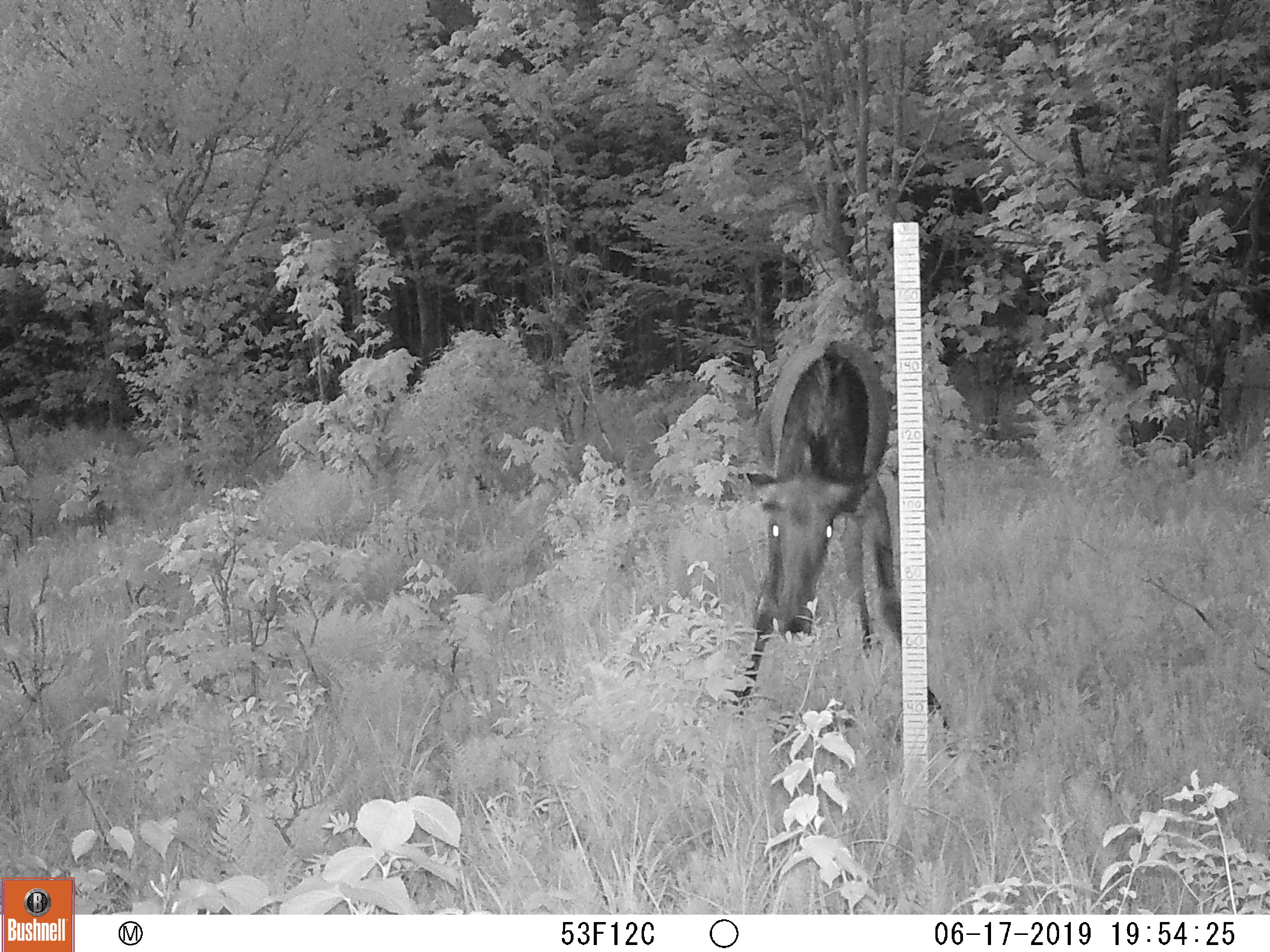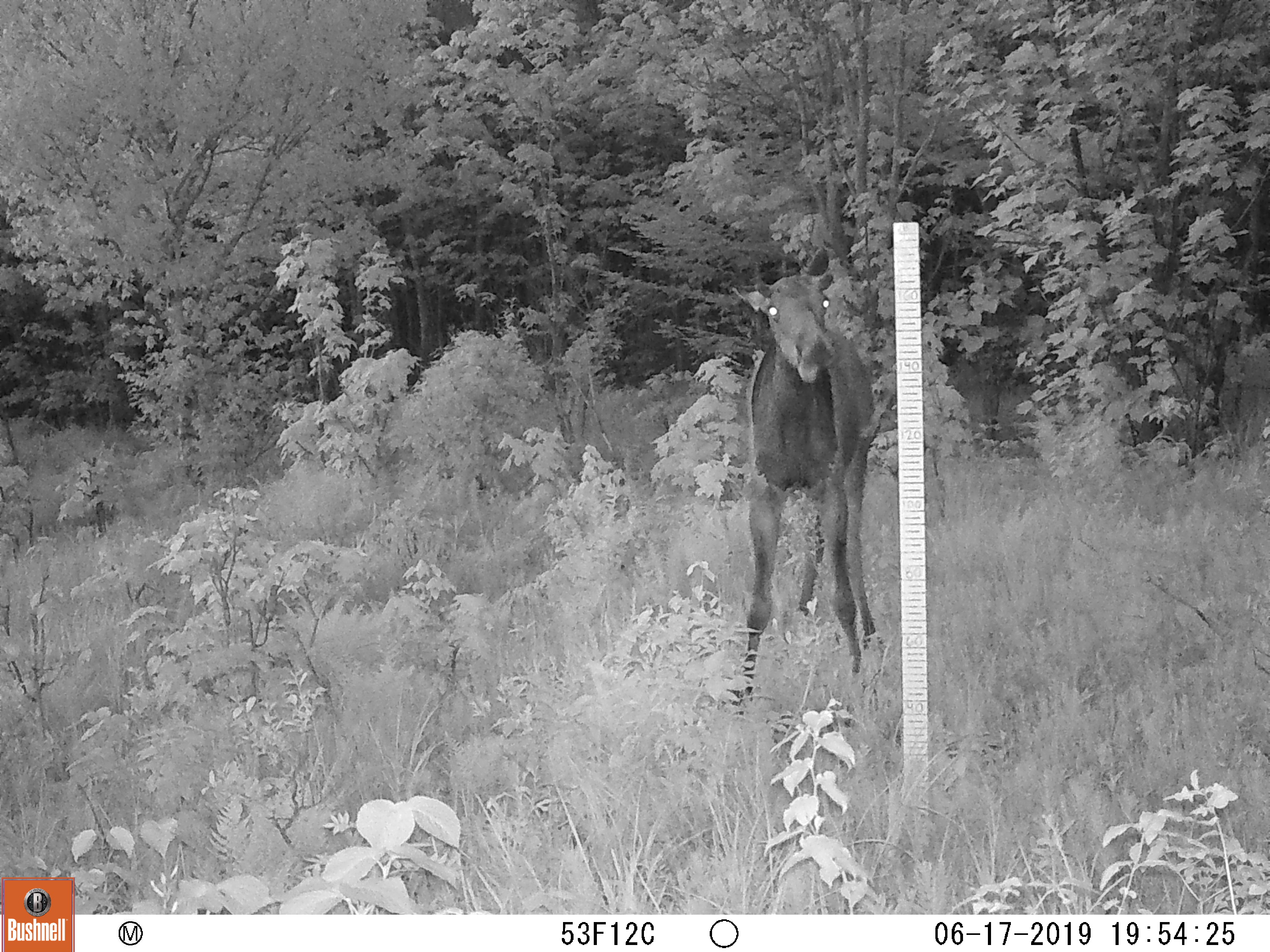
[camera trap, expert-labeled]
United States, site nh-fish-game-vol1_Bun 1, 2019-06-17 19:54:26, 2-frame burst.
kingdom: Animalia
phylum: Chordata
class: Mammalia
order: Artiodactyla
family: Cervidae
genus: Alces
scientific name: Alces alces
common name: moose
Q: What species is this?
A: Moose (Alces alces).